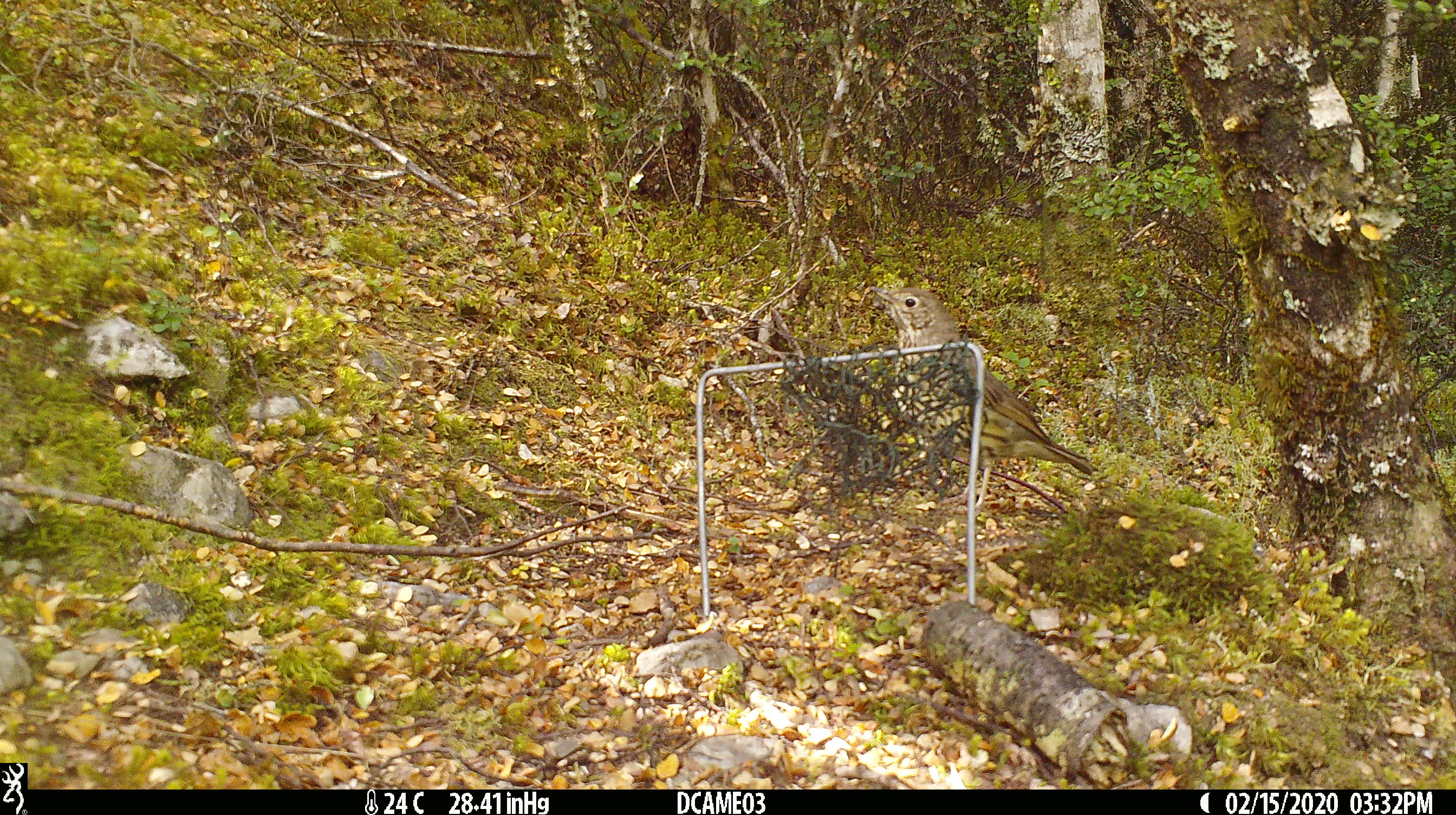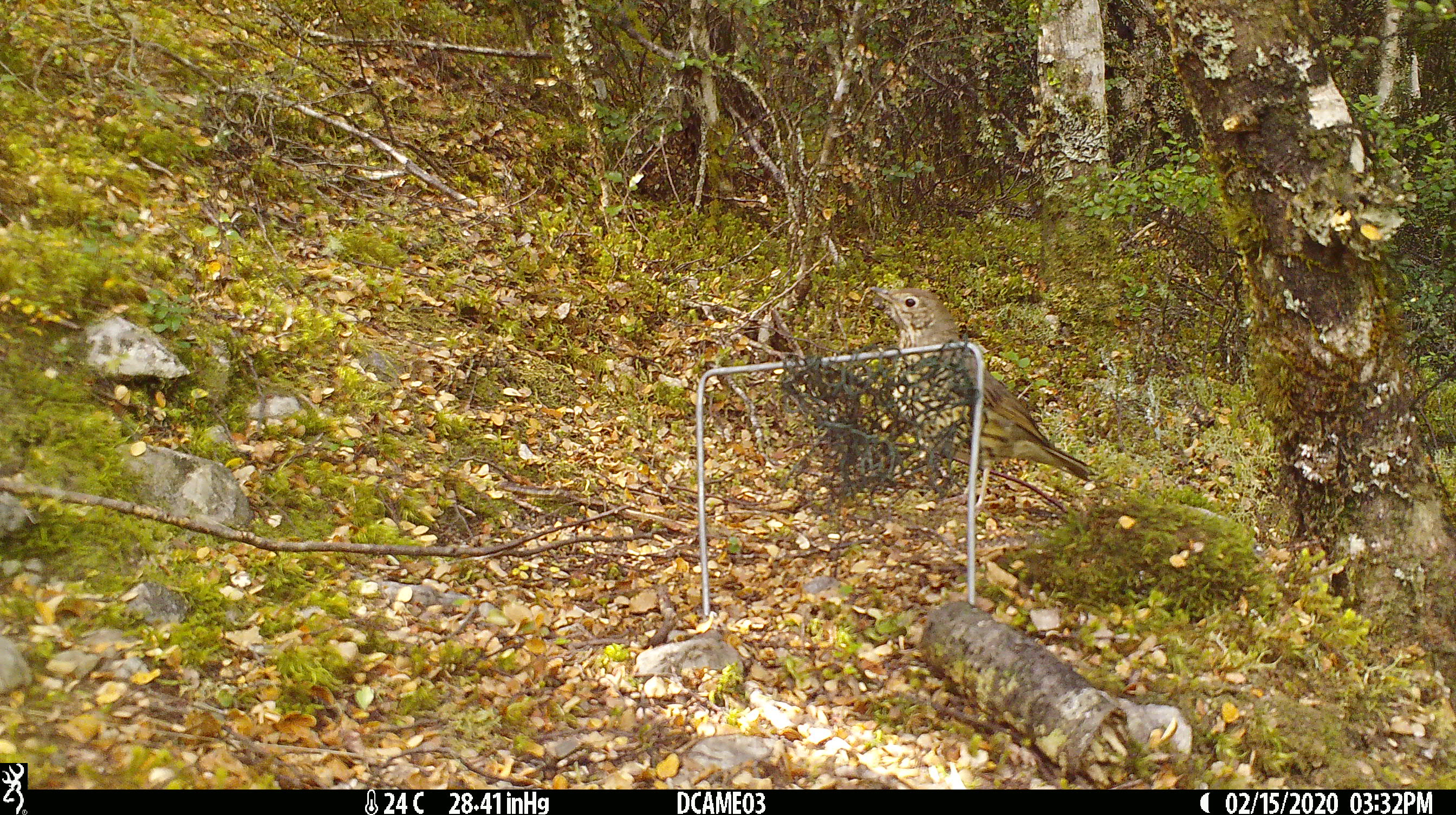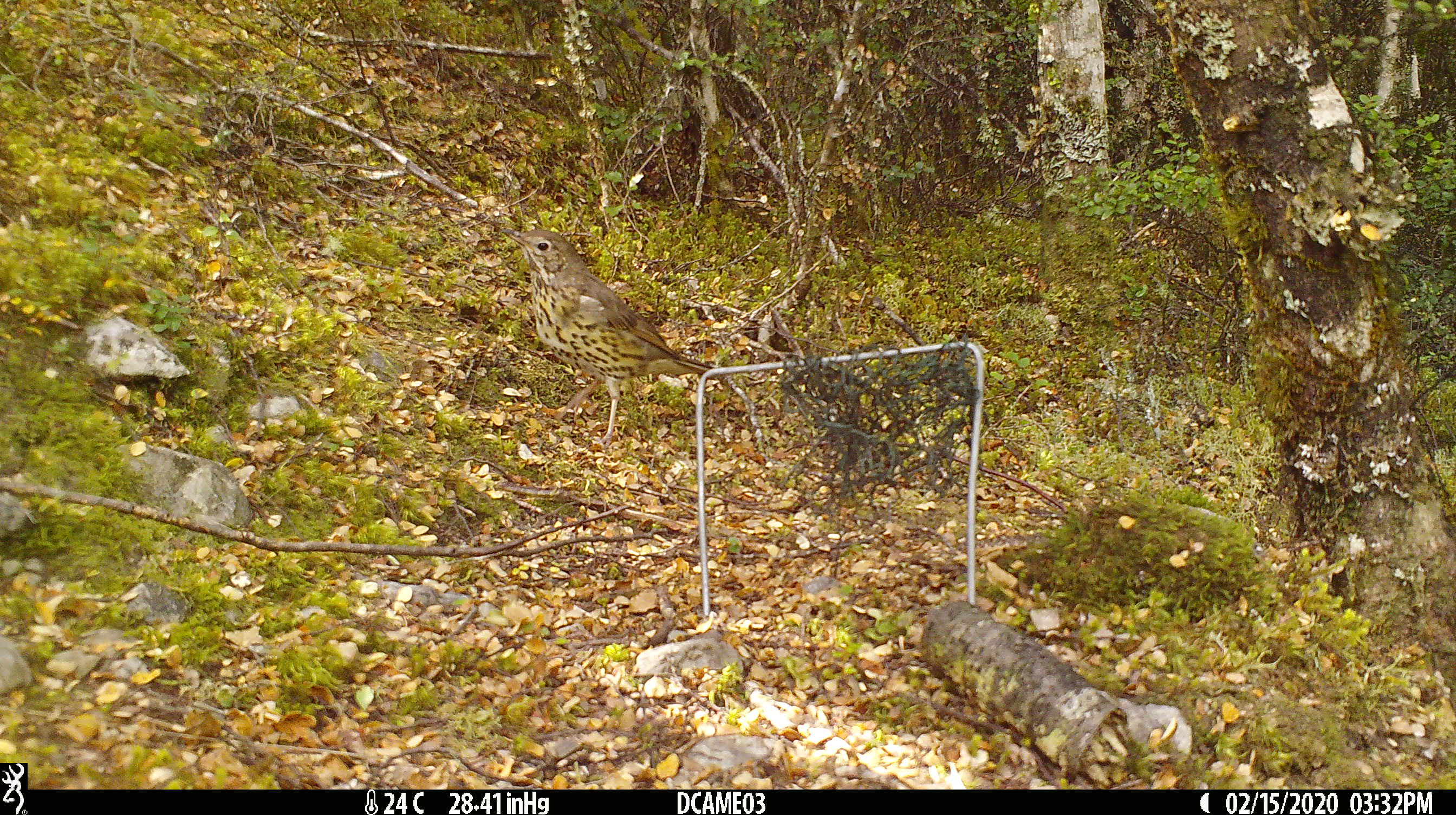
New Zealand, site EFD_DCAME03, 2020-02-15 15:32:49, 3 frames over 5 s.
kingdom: Animalia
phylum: Chordata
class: Aves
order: Passeriformes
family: Turdidae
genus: Turdus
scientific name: Turdus philomelos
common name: song thrush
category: thrush